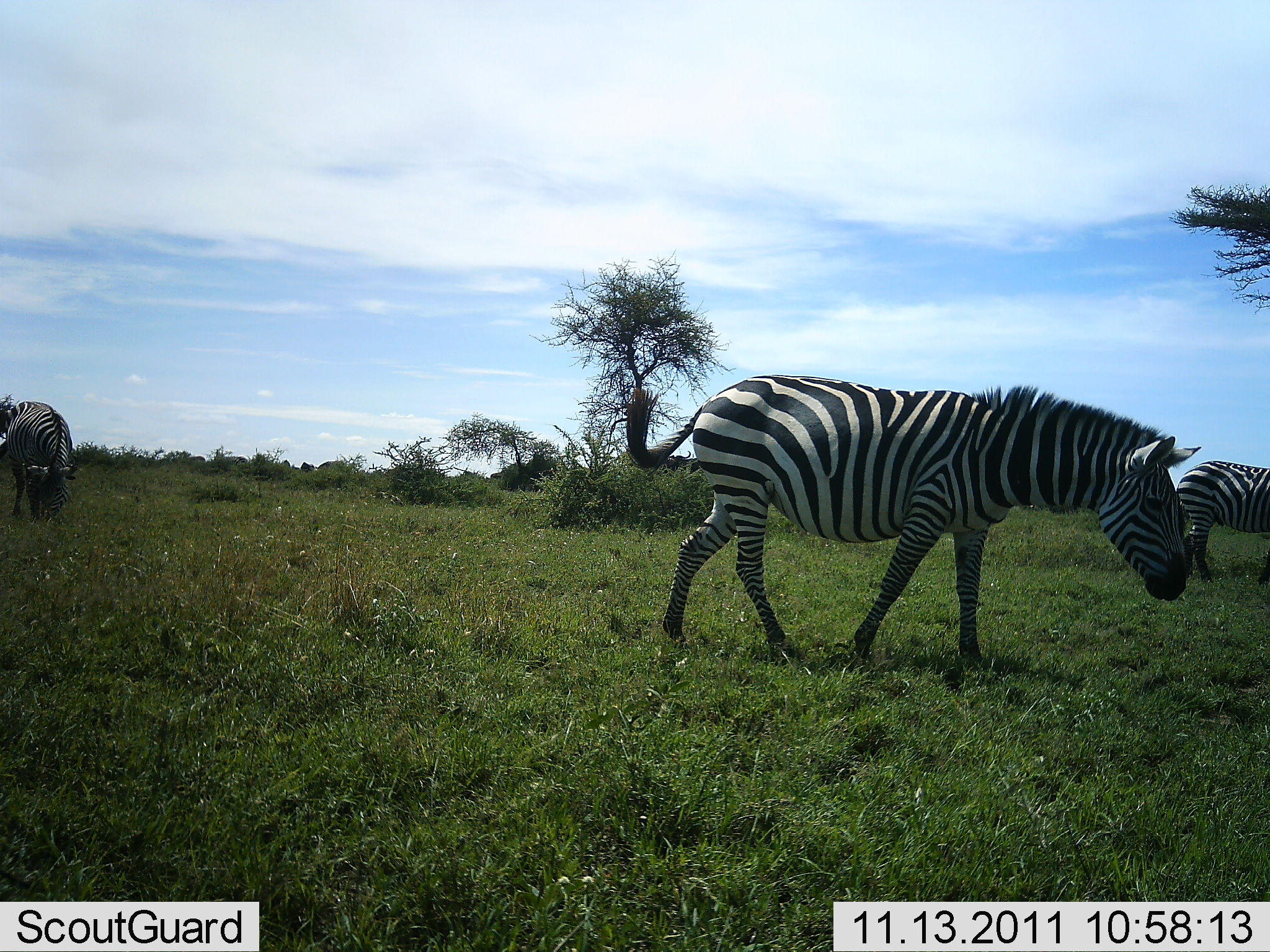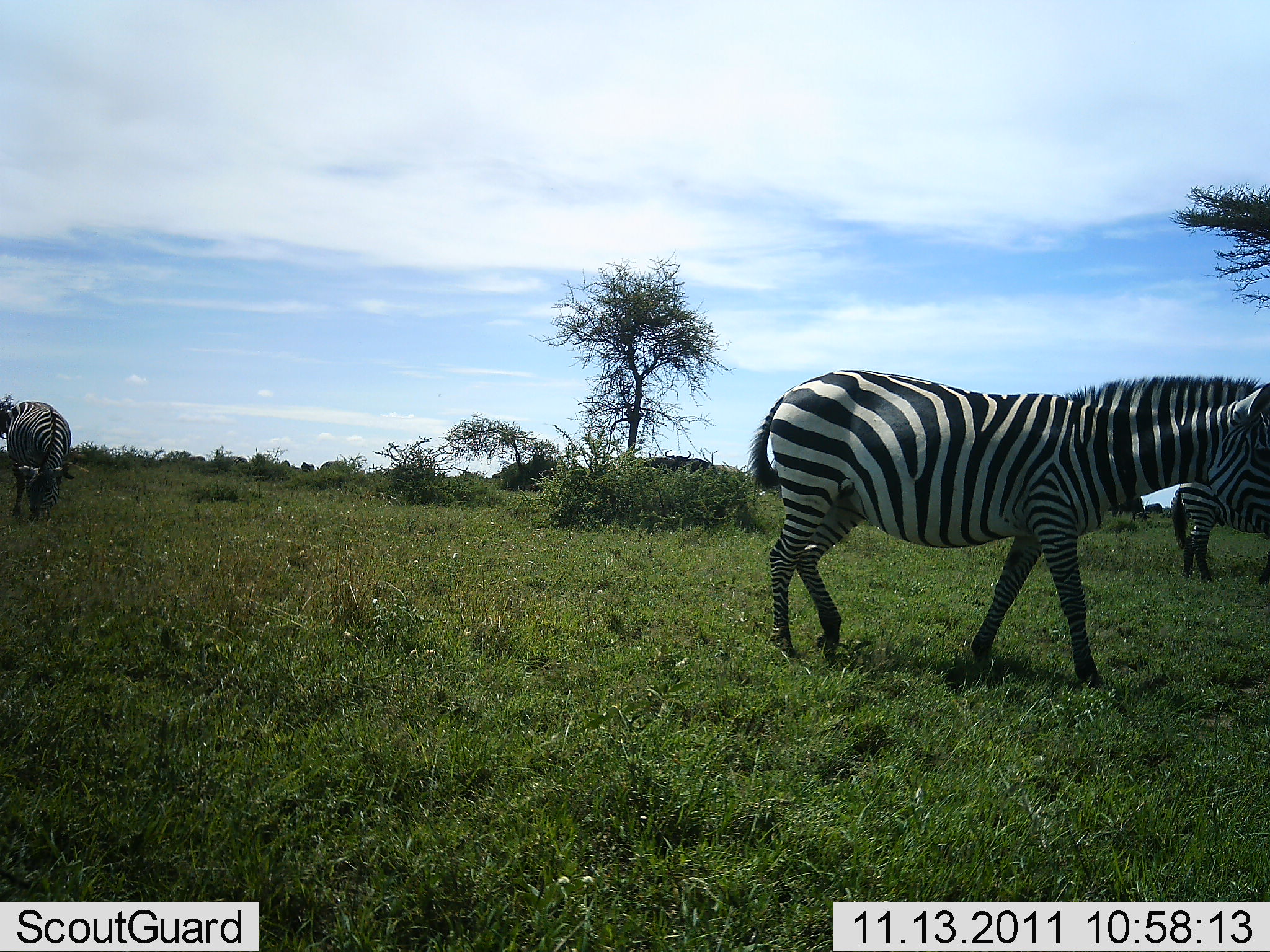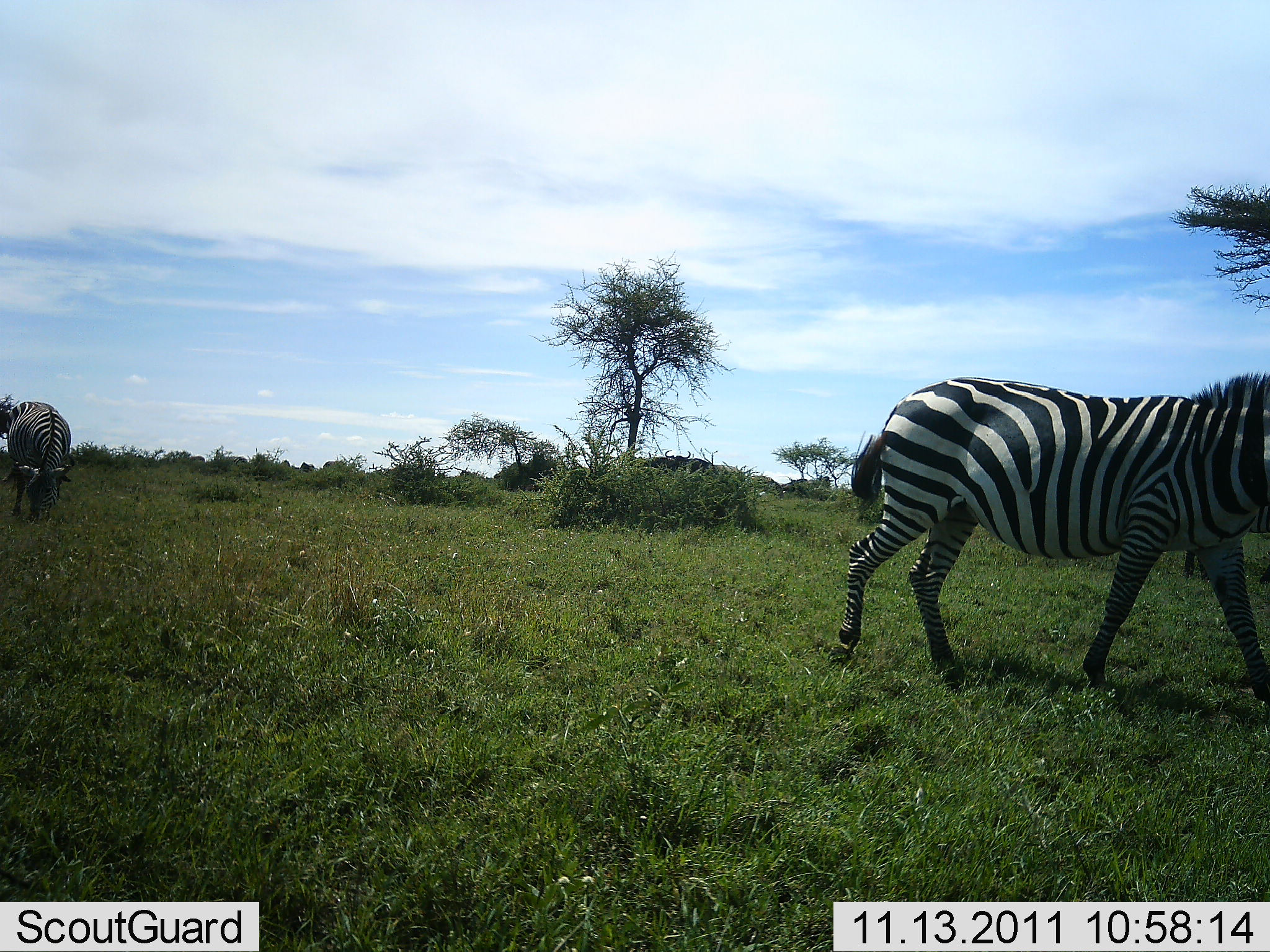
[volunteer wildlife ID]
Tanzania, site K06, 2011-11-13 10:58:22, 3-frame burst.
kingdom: Animalia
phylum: Chordata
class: Mammalia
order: Perissodactyla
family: Equidae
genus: Equus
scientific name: Equus quagga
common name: plains zebra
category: zebra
Zebra (plains zebra) (Equus quagga), count 3. Behavior (volunteer vote fractions): standing 42%, resting 0%, moving 83%, interacting 0%. Young present (vote fraction): 0%. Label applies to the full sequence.